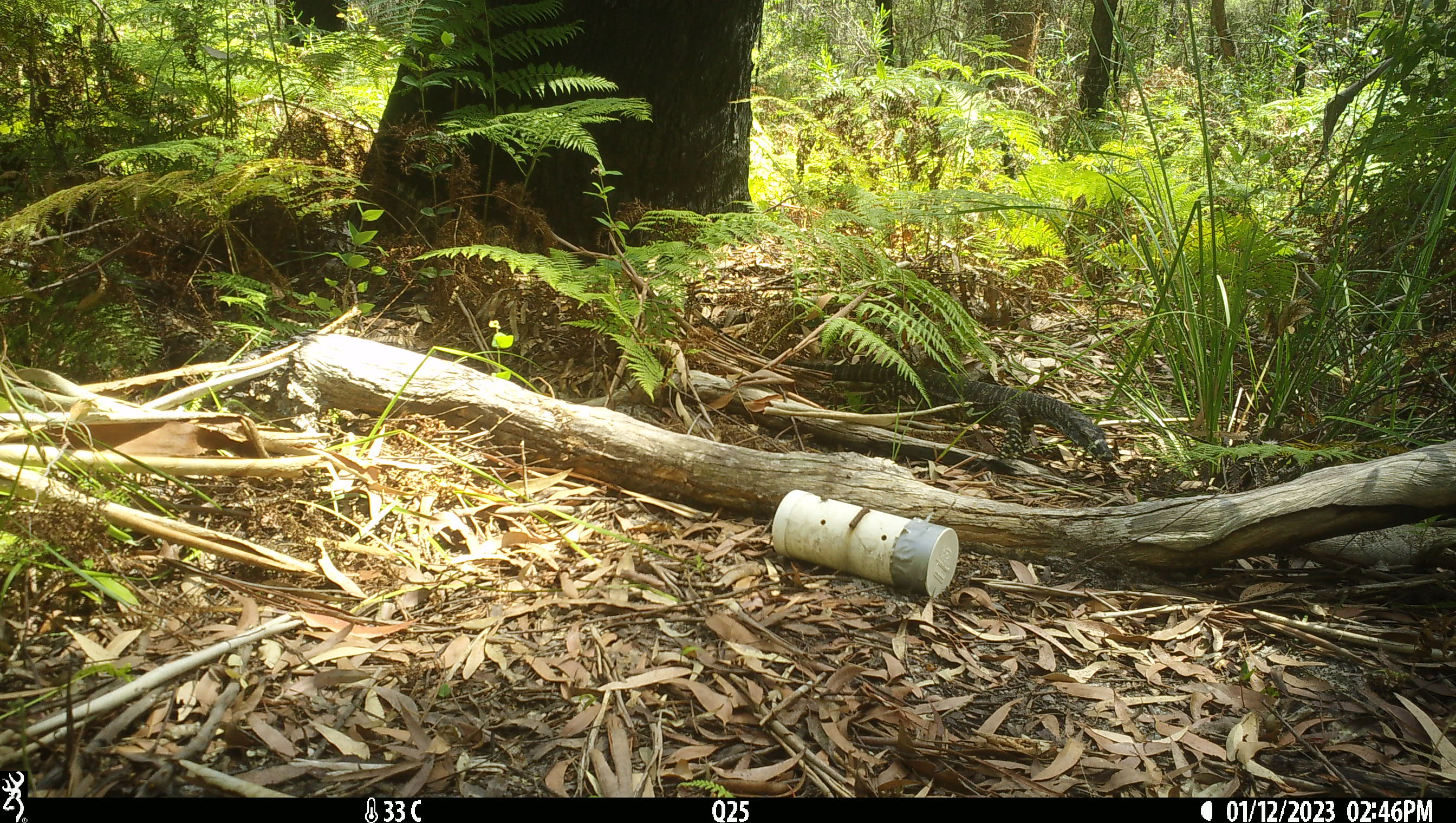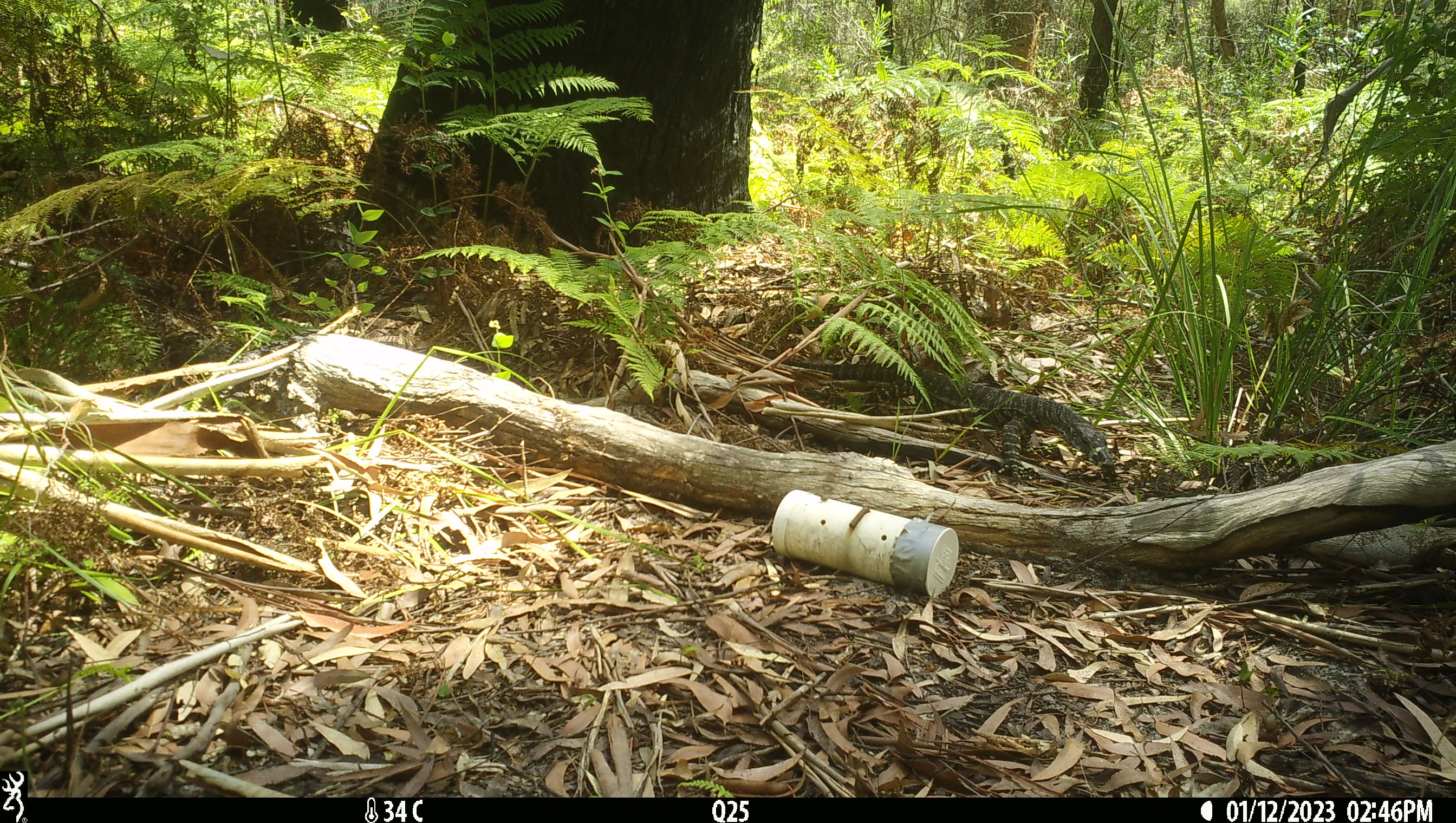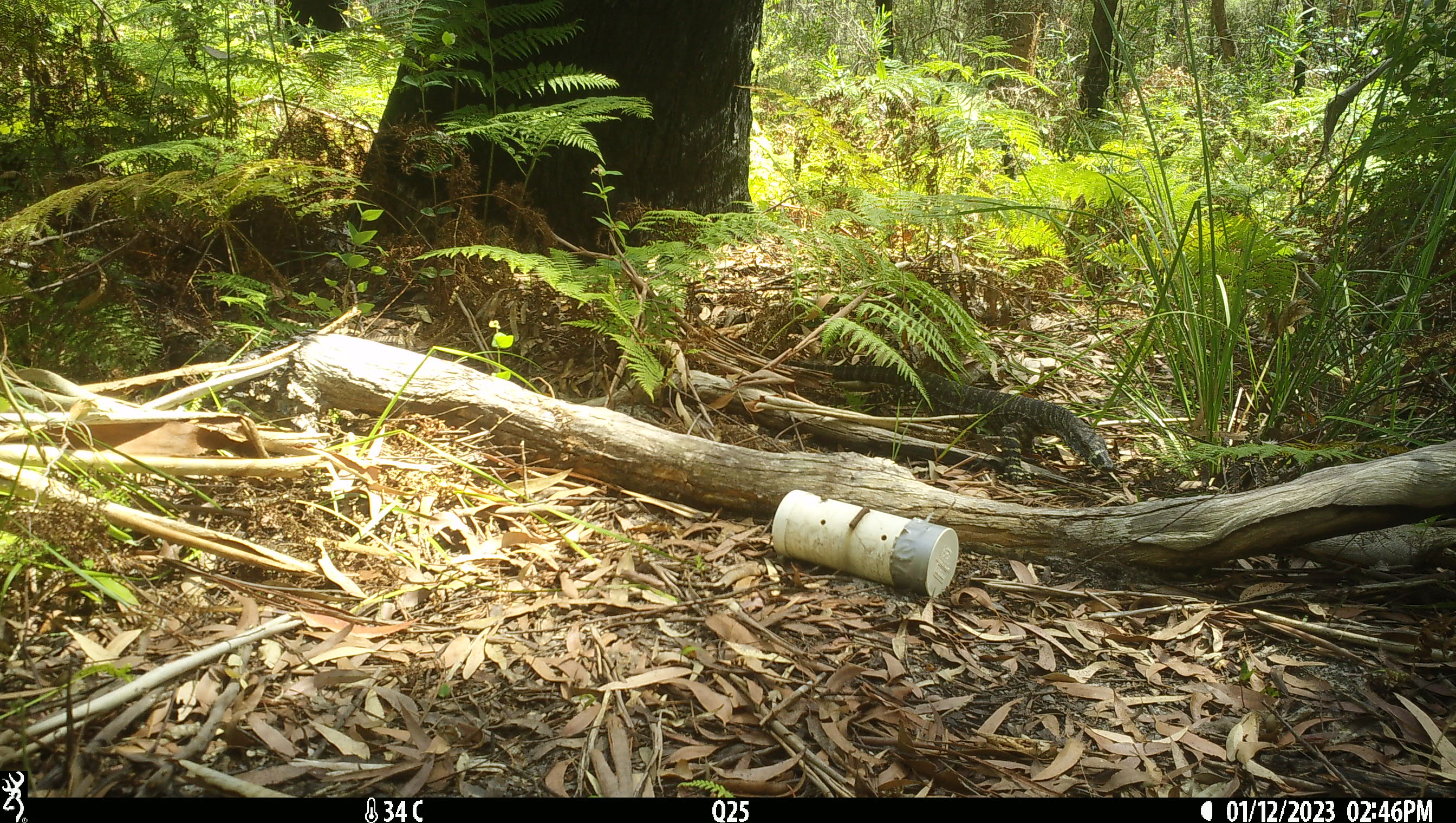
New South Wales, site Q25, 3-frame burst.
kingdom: Animalia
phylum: Chordata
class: Reptilia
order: Squamata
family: Varanidae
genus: Varanus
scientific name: Varanus varius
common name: lace monitor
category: goanna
Goanna (lace monitor) (Varanus varius).